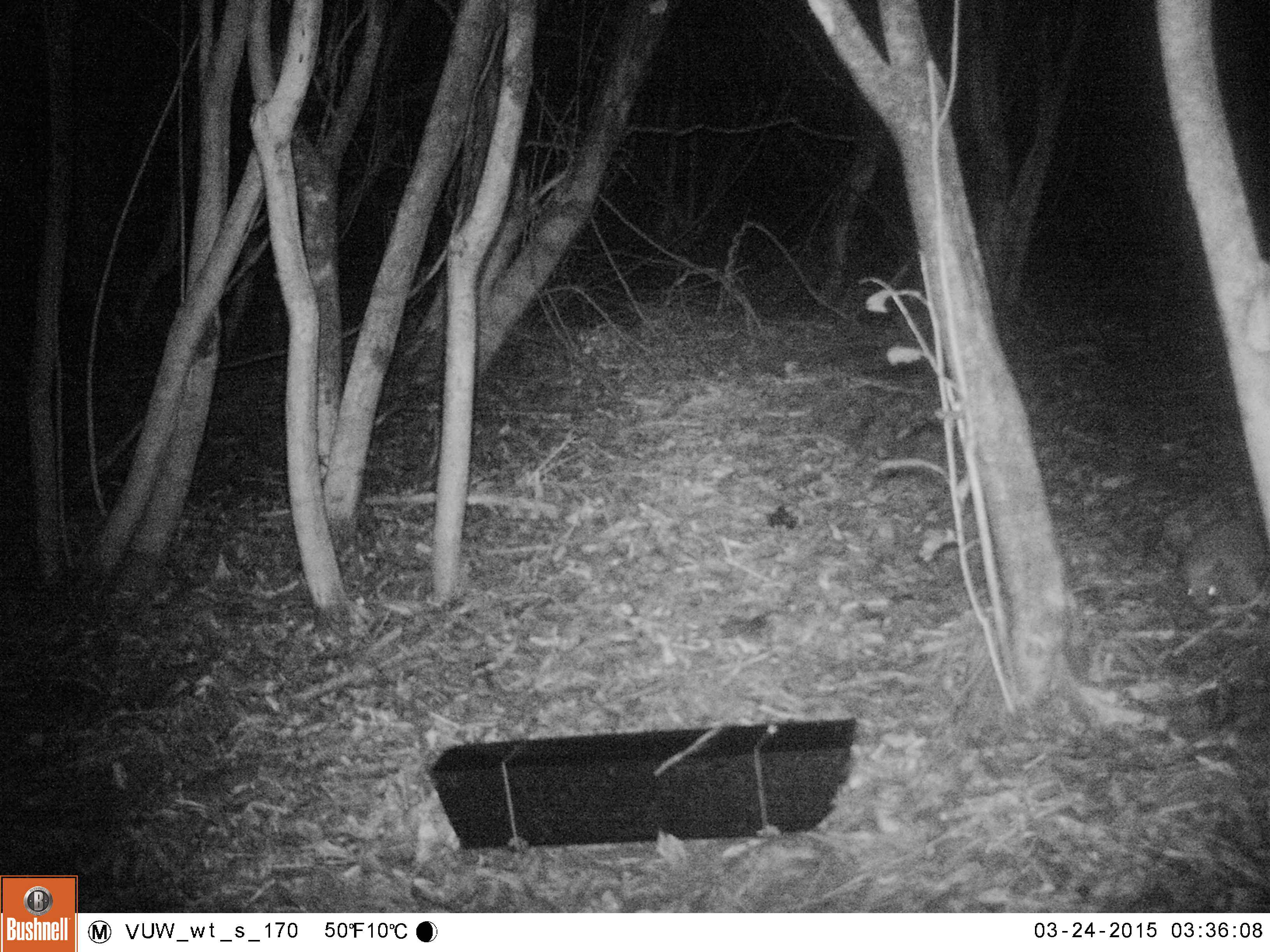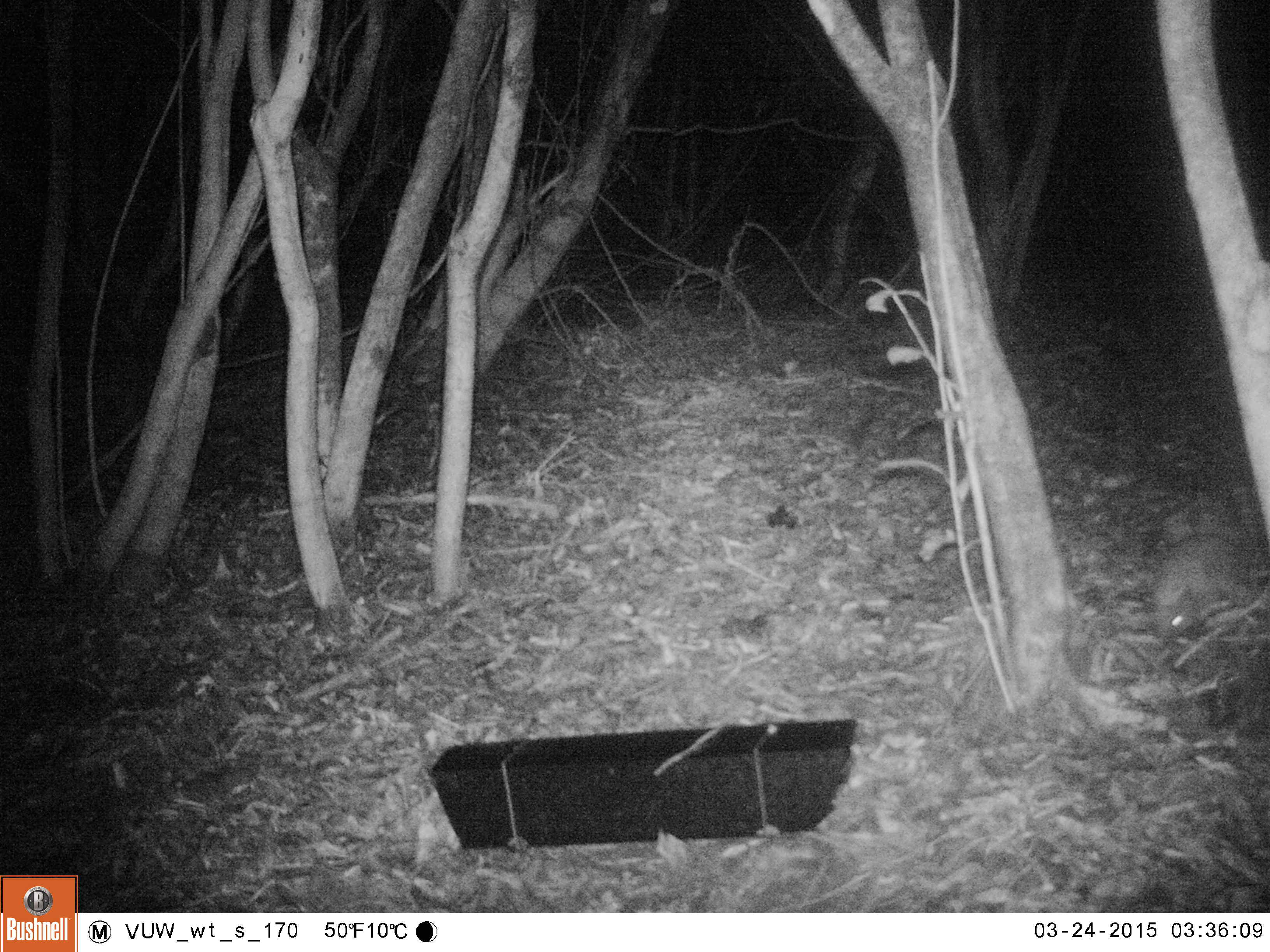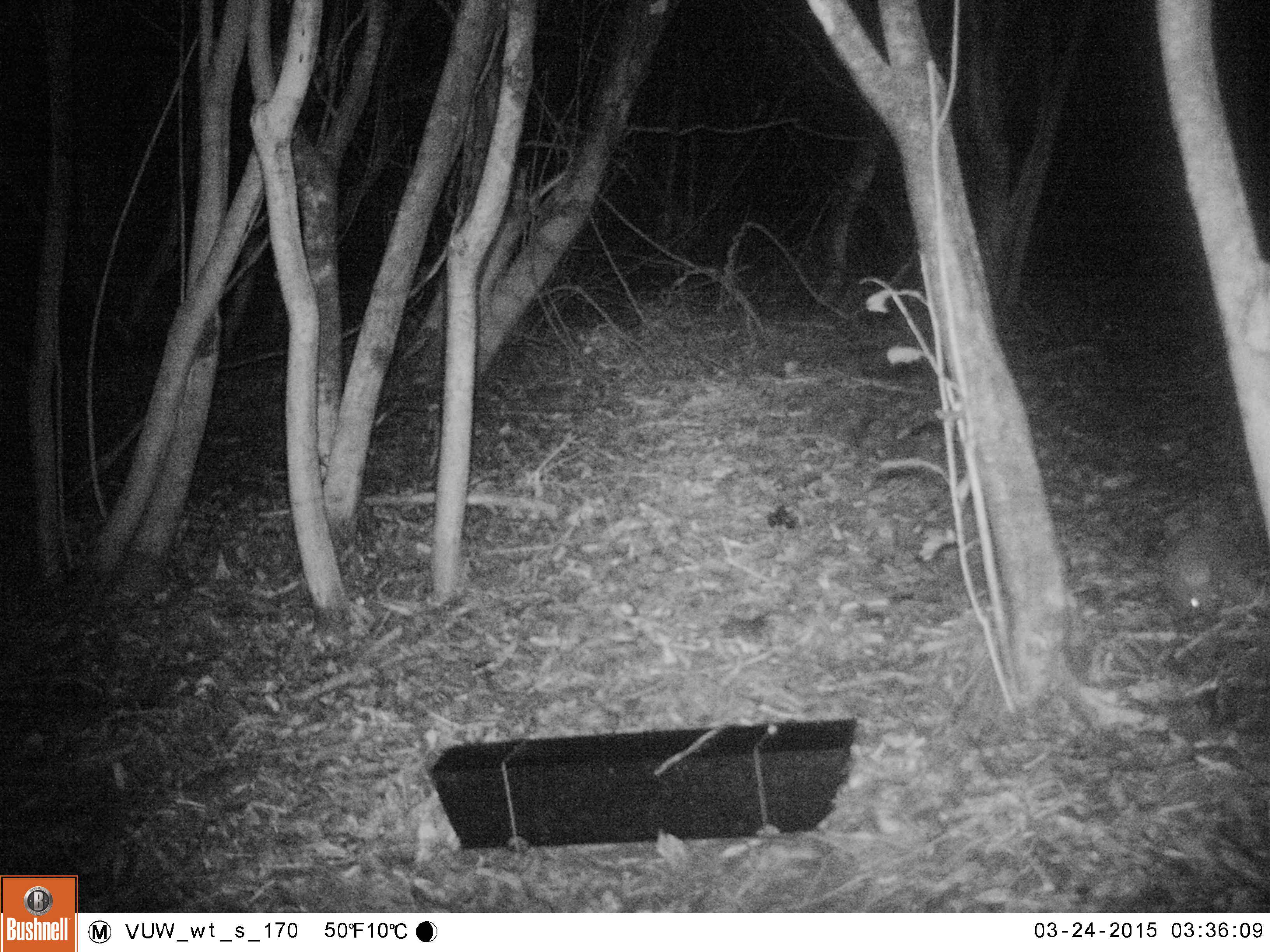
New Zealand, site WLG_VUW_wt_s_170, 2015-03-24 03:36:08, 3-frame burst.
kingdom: Animalia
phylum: Chordata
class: Mammalia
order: Eulipotyphla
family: Erinaceidae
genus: Erinaceus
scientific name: Erinaceus europaeus europaeus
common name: european hedgehog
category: hedgehog